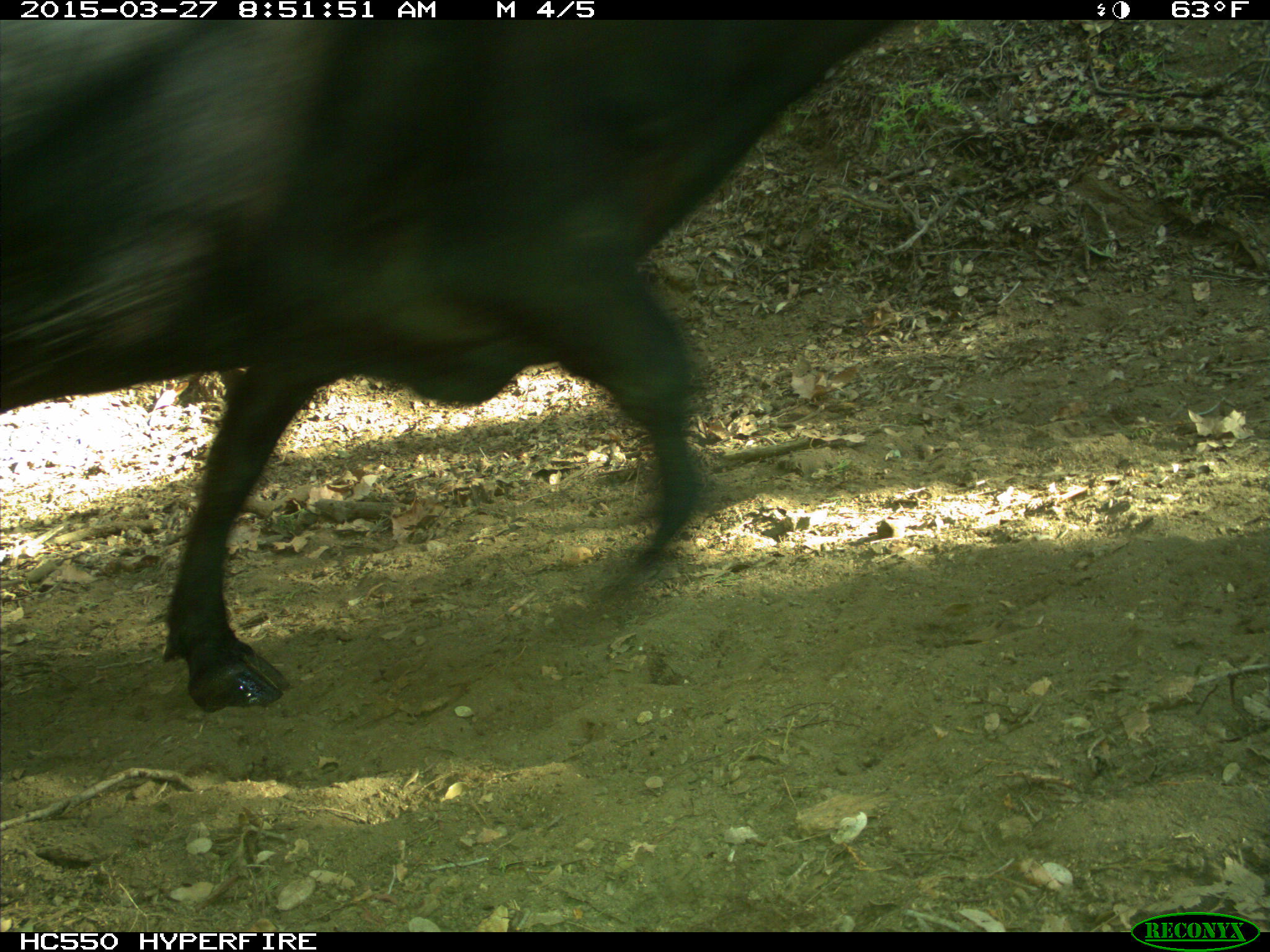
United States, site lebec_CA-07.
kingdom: Animalia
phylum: Chordata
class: Mammalia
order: Artiodactyla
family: Bovidae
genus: Bos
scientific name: Bos taurus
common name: domestic cow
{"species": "Bos taurus (domestic cow)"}